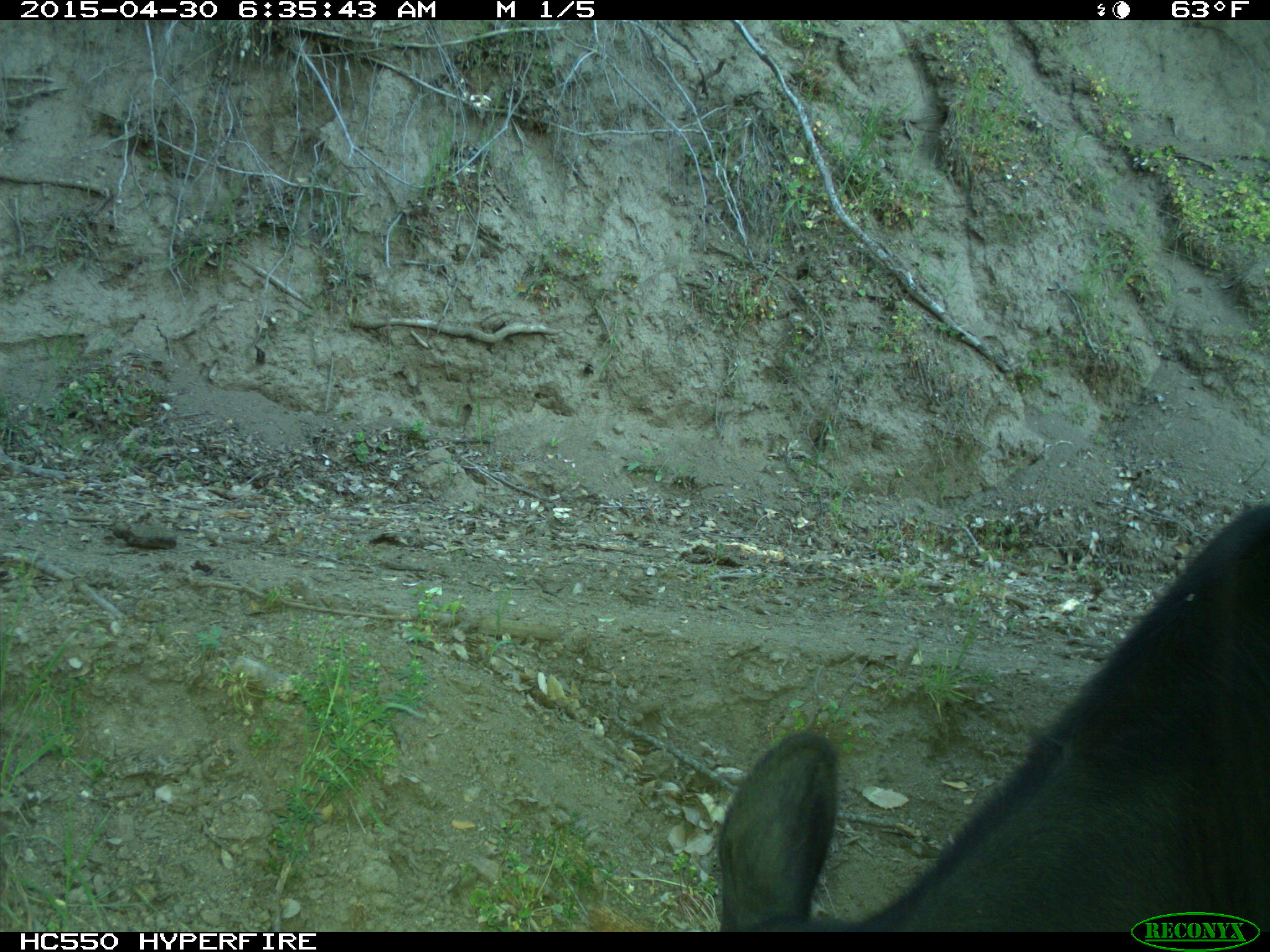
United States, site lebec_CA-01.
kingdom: Animalia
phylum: Chordata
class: Mammalia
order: Artiodactyla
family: Bovidae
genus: Bos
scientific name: Bos taurus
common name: domestic cow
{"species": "Bos taurus (domestic cow)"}